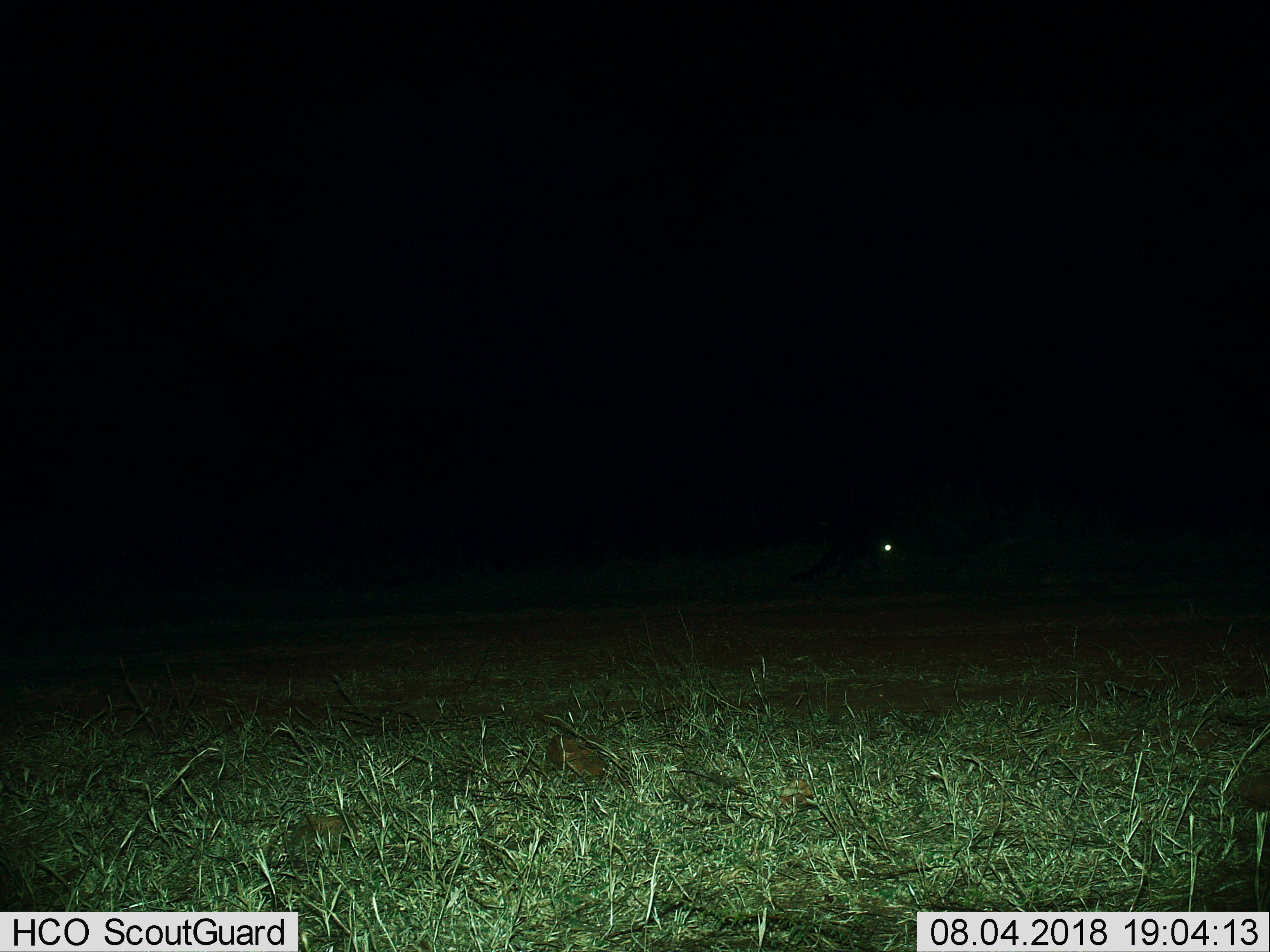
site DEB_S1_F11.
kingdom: Animalia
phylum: Chordata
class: Mammalia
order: Carnivora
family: Viverridae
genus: Genetta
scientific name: Genetta genetta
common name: small-spotted genet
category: genetcommonsmallspotted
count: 1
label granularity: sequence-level